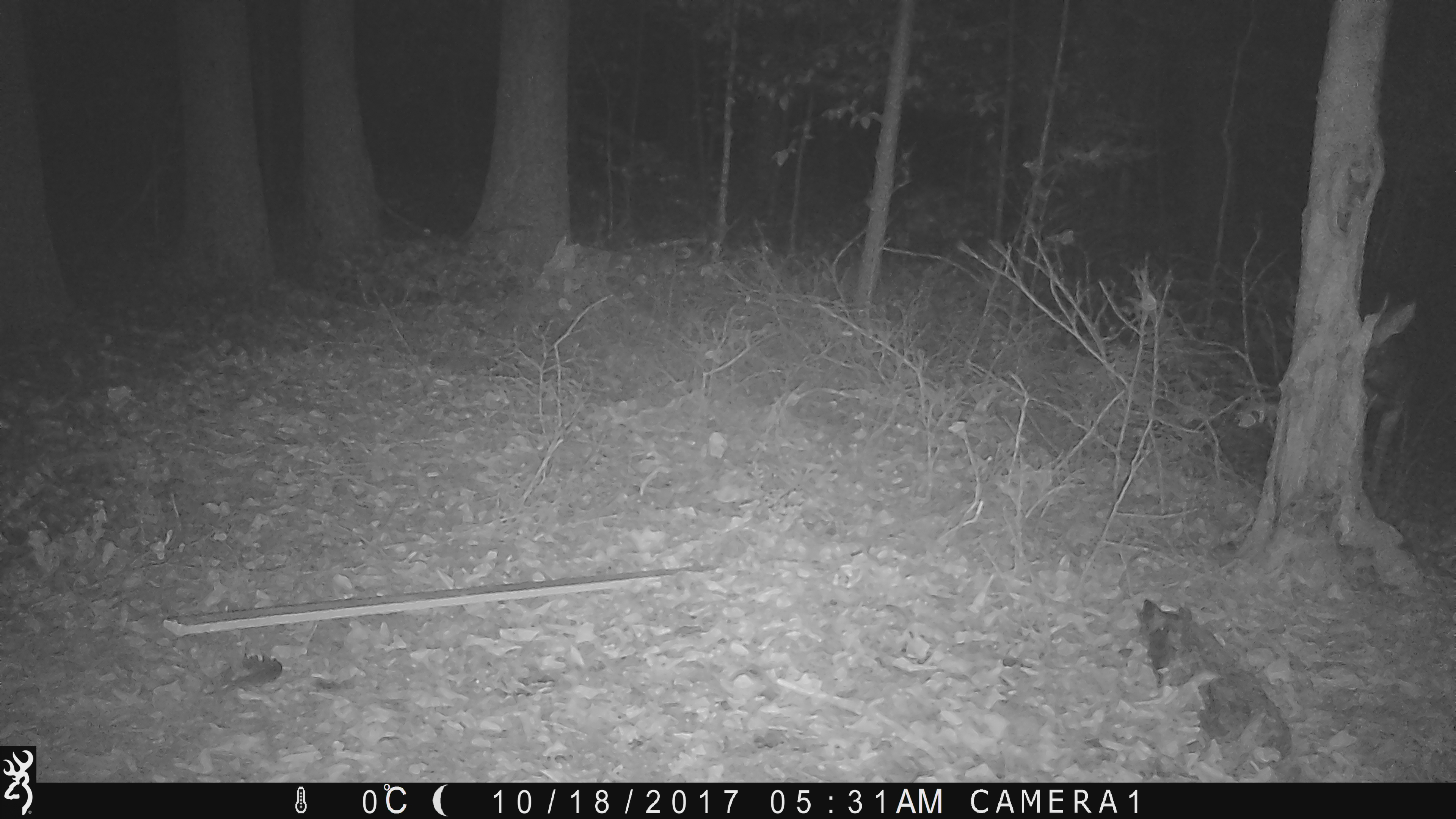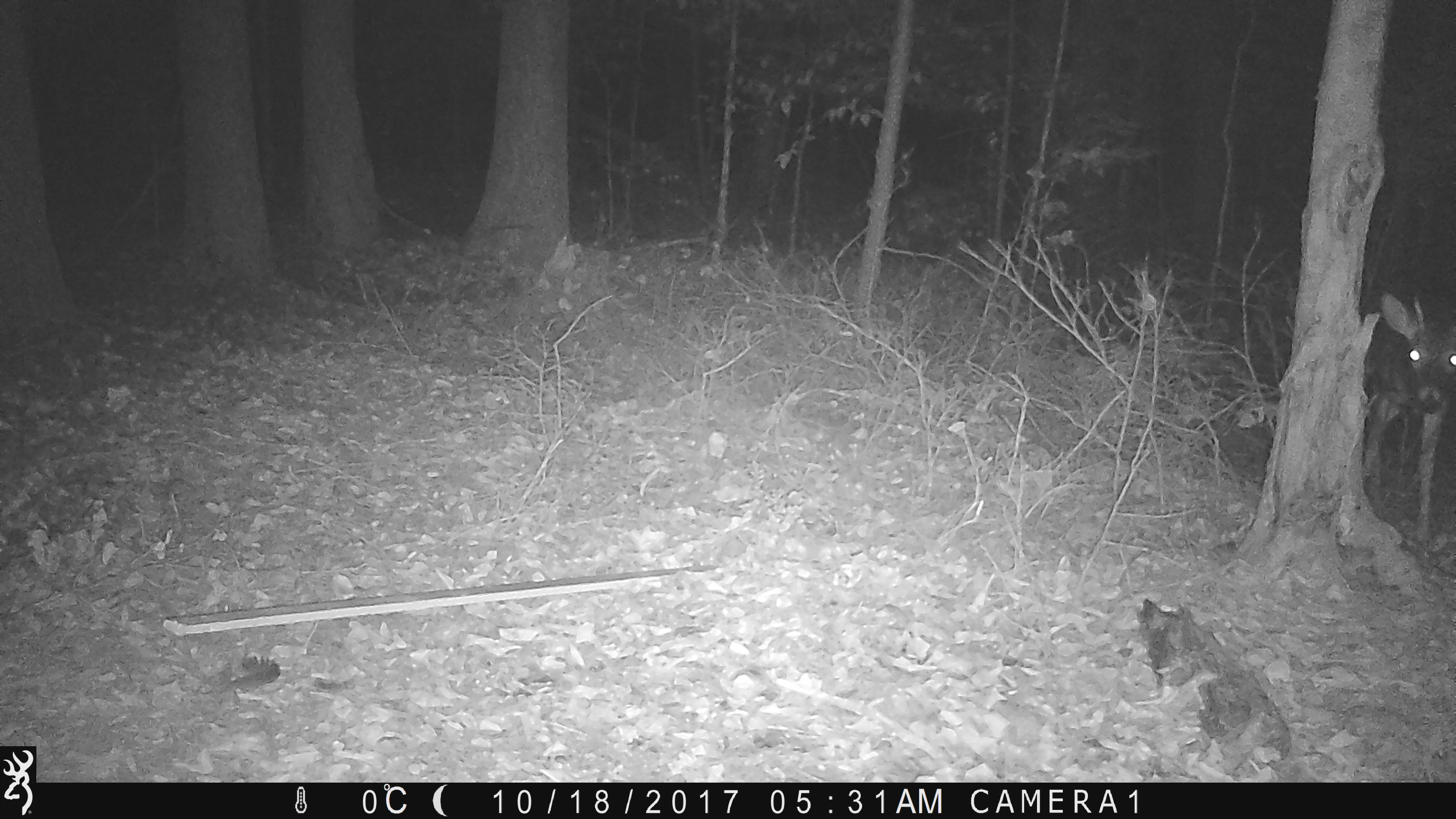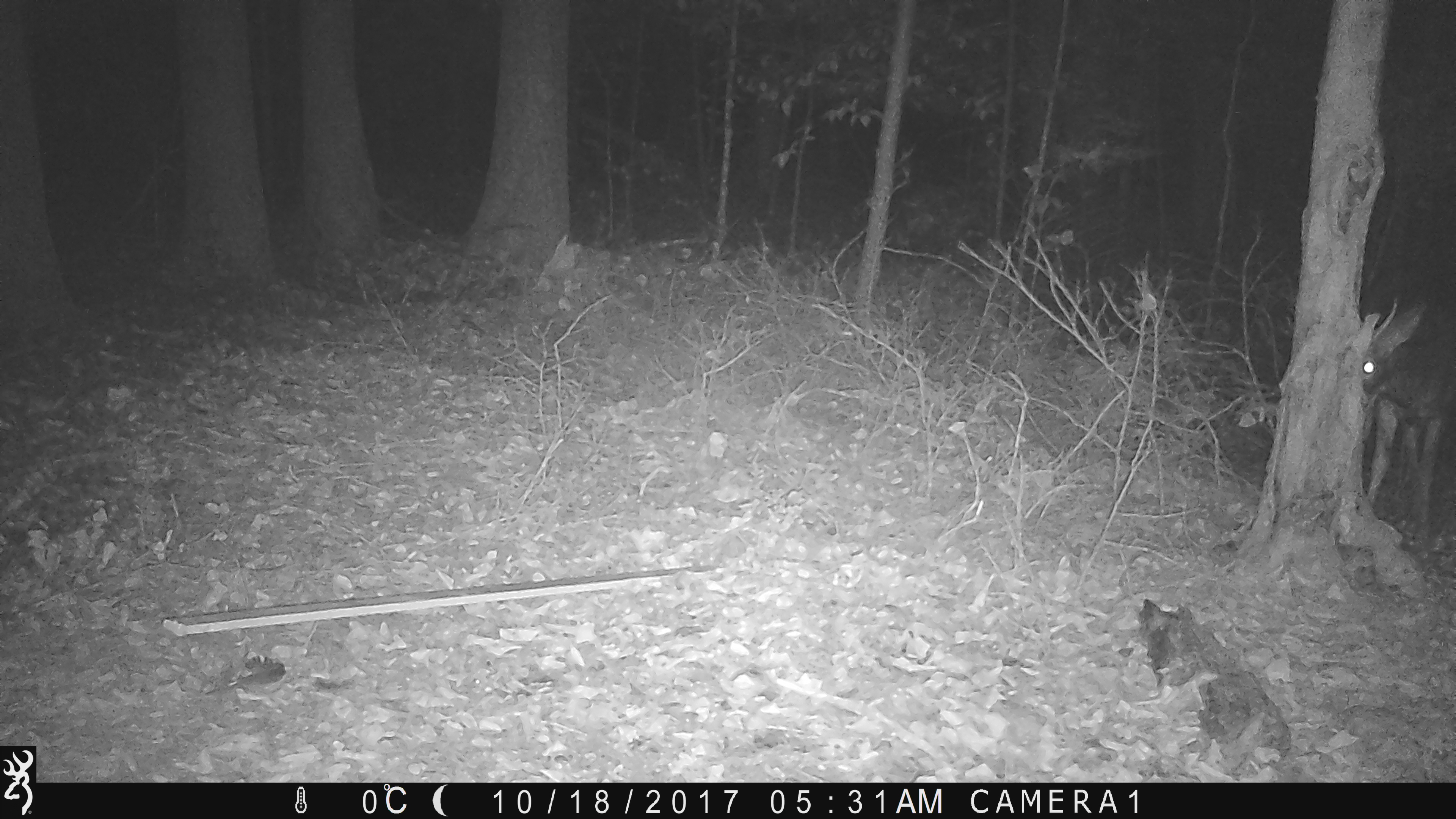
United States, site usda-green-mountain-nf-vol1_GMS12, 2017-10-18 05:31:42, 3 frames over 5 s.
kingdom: Animalia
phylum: Chordata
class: Mammalia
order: Artiodactyla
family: Cervidae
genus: Odocoileus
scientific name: Odocoileus virginianus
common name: white-tailed deer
White-tailed deer (Odocoileus virginianus).